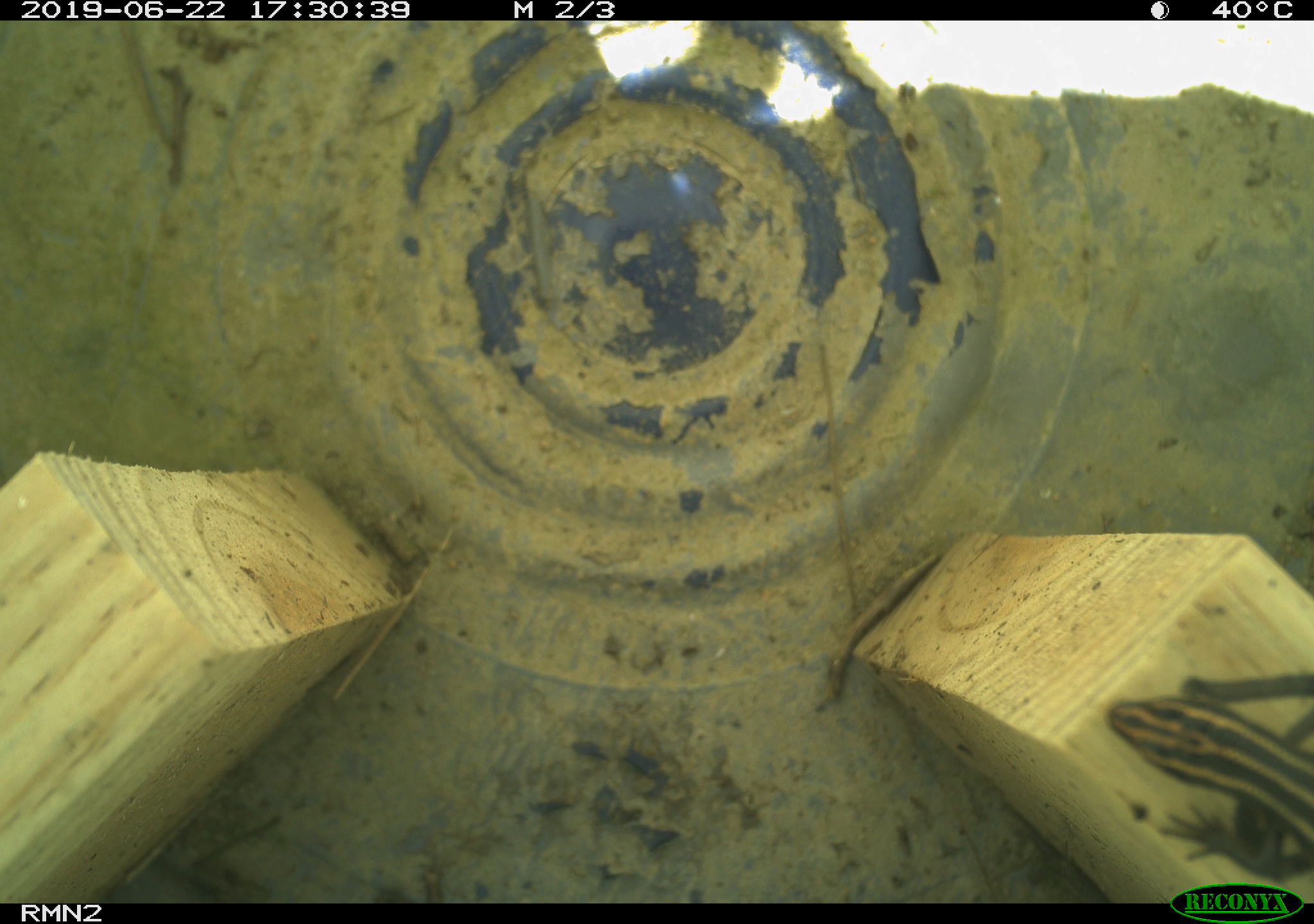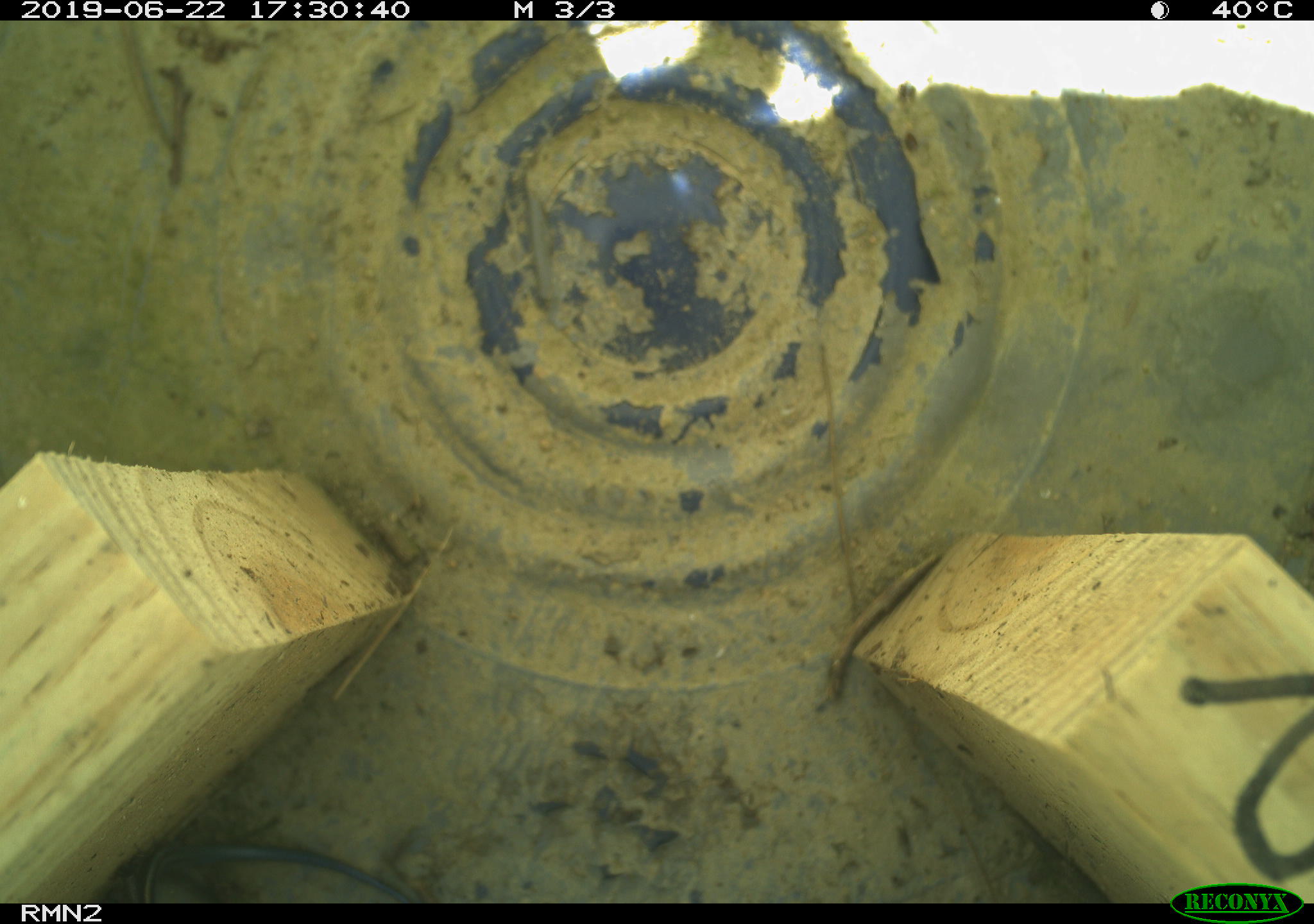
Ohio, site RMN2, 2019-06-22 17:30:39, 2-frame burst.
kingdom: Animalia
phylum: Chordata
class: Reptilia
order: Squamata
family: Scincidae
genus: Plestiodon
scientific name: Plestiodon fasciatus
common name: common five-lined skink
Common five-lined skink (Plestiodon fasciatus).